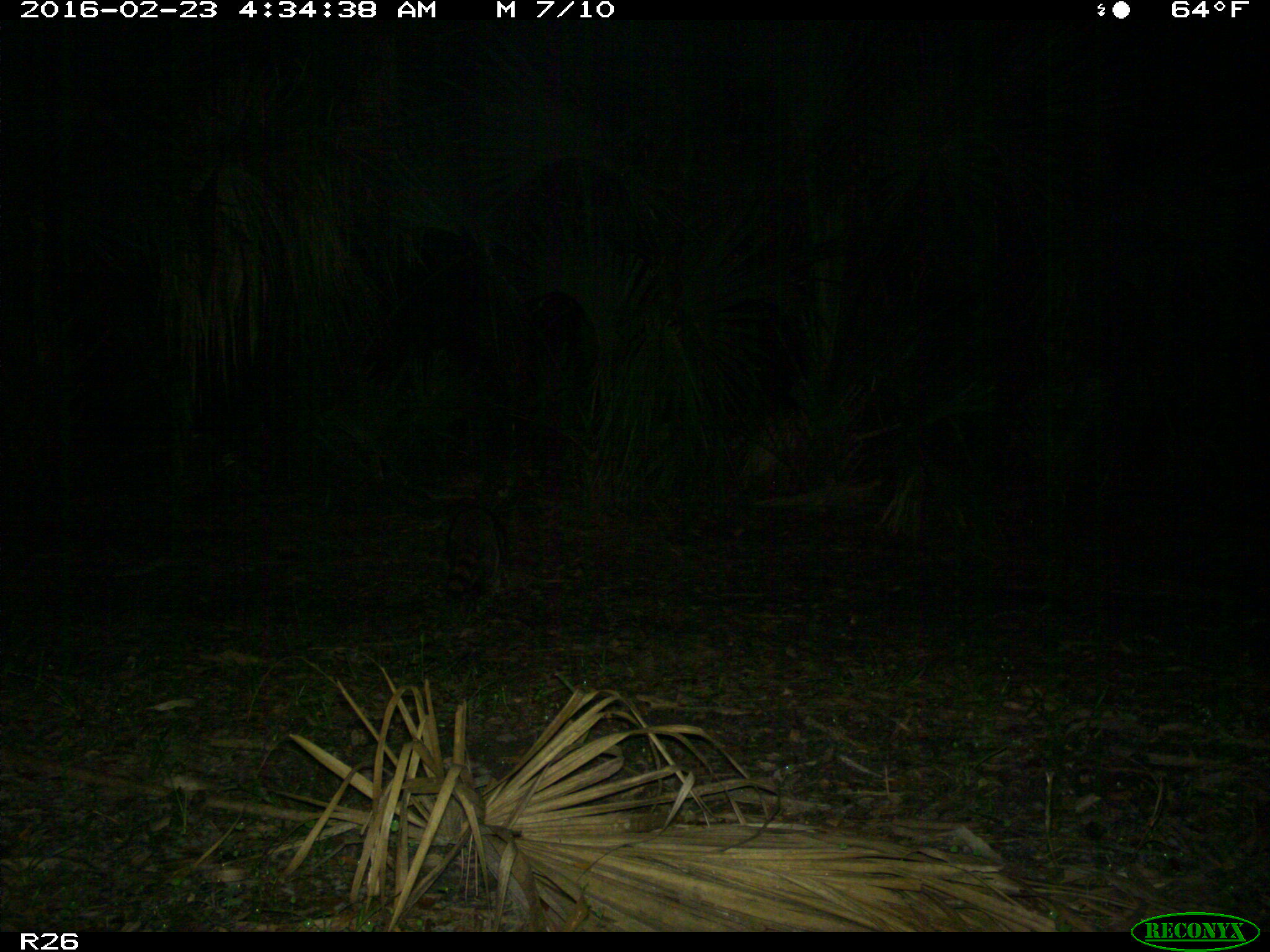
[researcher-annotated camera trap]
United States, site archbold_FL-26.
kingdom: Animalia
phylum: Chordata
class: Mammalia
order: Carnivora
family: Procyonidae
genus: Procyon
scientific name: Procyon lotor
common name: common raccoon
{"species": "Procyon lotor (common raccoon)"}